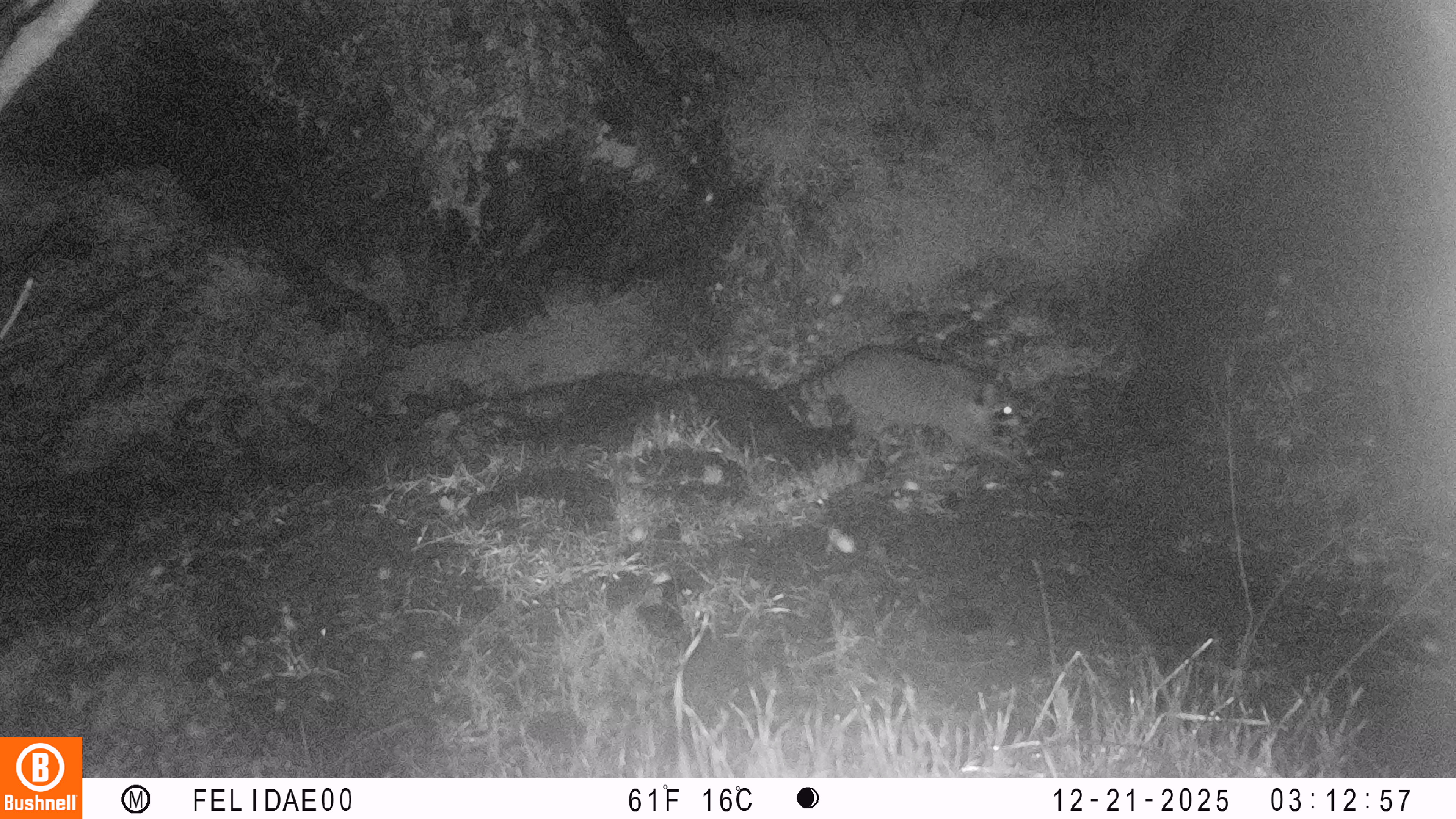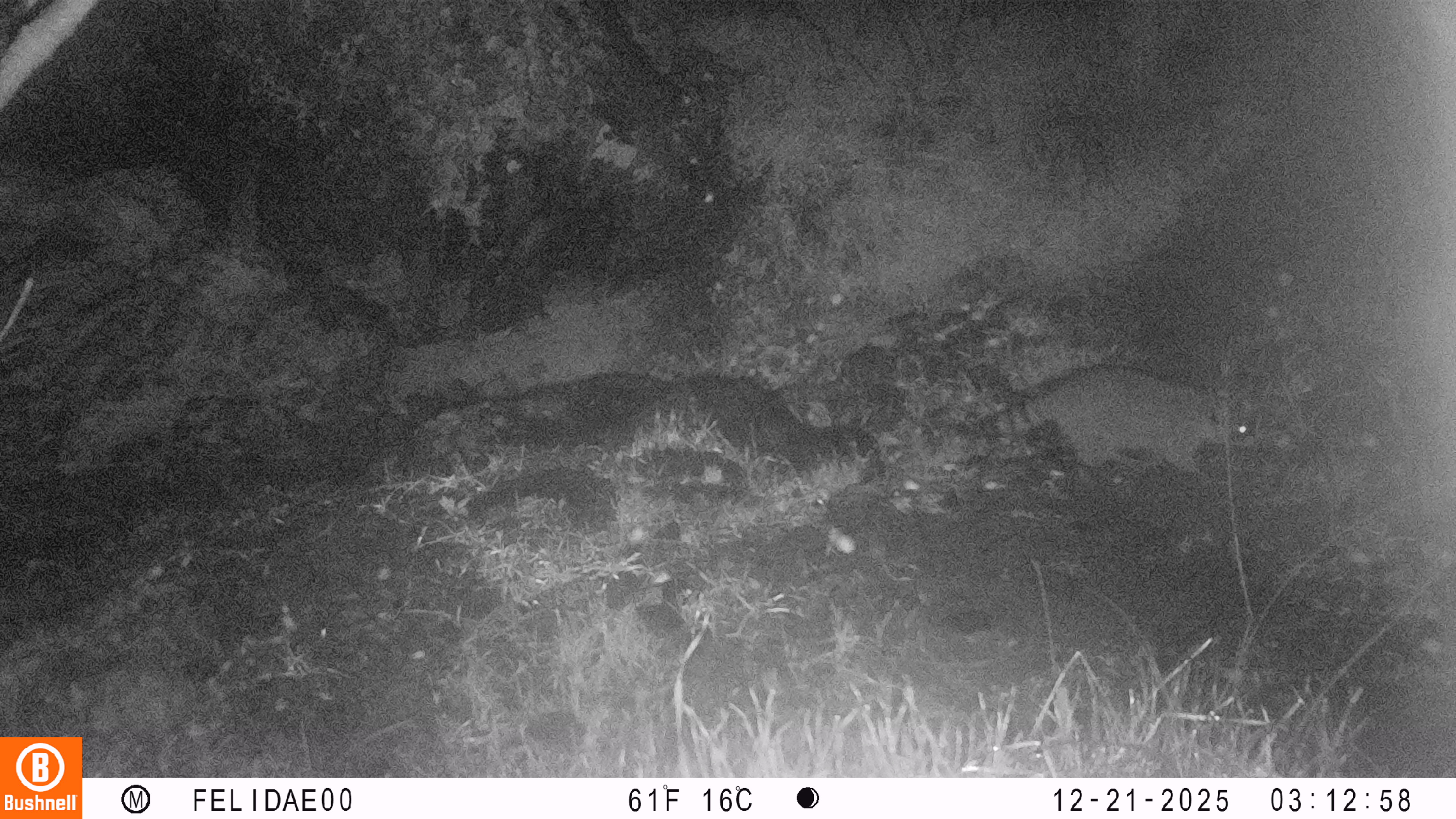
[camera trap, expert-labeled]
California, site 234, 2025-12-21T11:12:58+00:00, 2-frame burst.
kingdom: Animalia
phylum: Chordata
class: Mammalia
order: Carnivora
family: Procyonidae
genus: Procyon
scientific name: Procyon lotor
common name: raccoon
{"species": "raccoon (Procyon lotor)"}